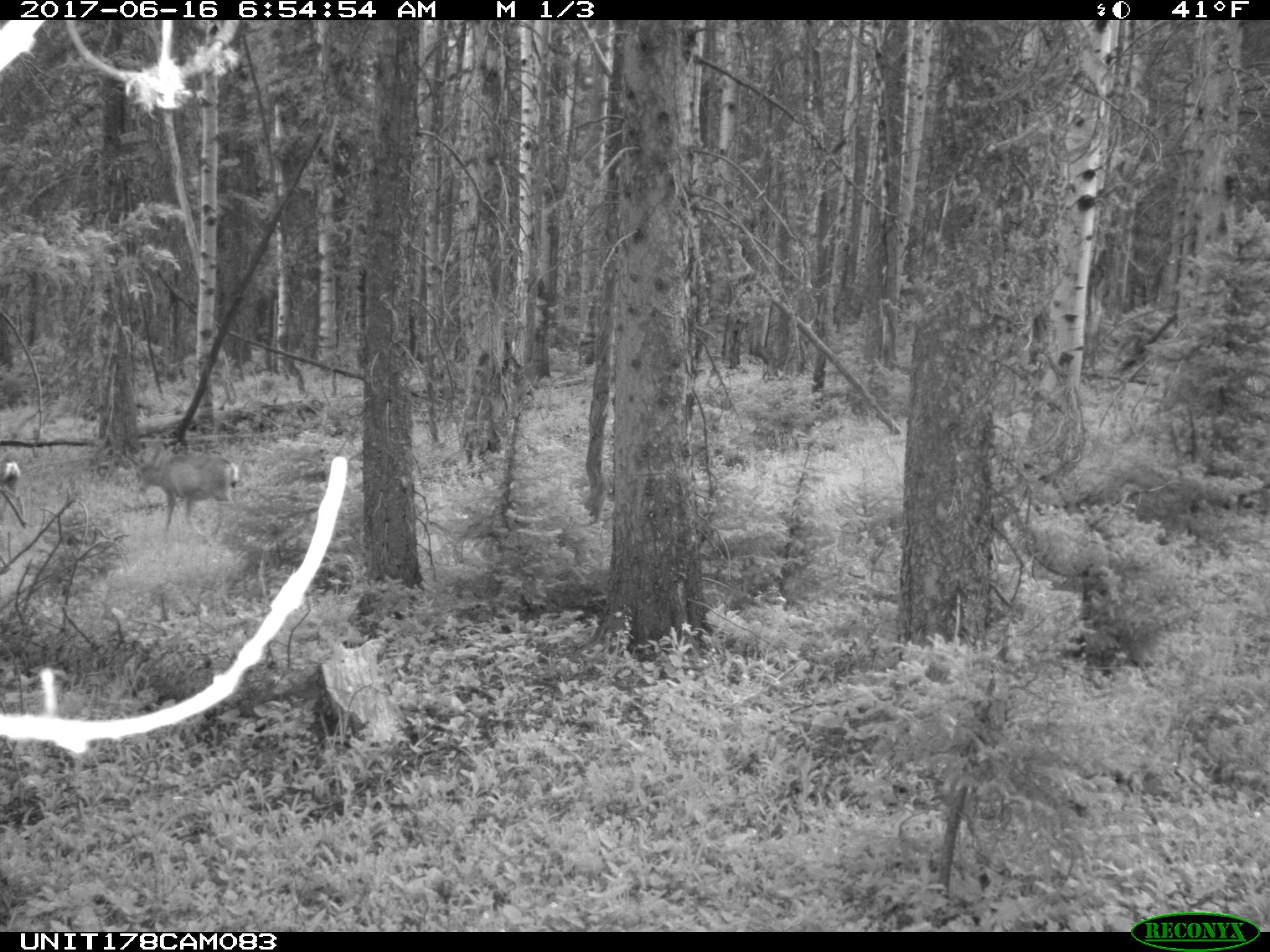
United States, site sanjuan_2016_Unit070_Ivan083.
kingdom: Animalia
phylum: Chordata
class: Mammalia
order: Artiodactyla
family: Cervidae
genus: Odocoileus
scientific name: Odocoileus hemionus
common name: mule deer